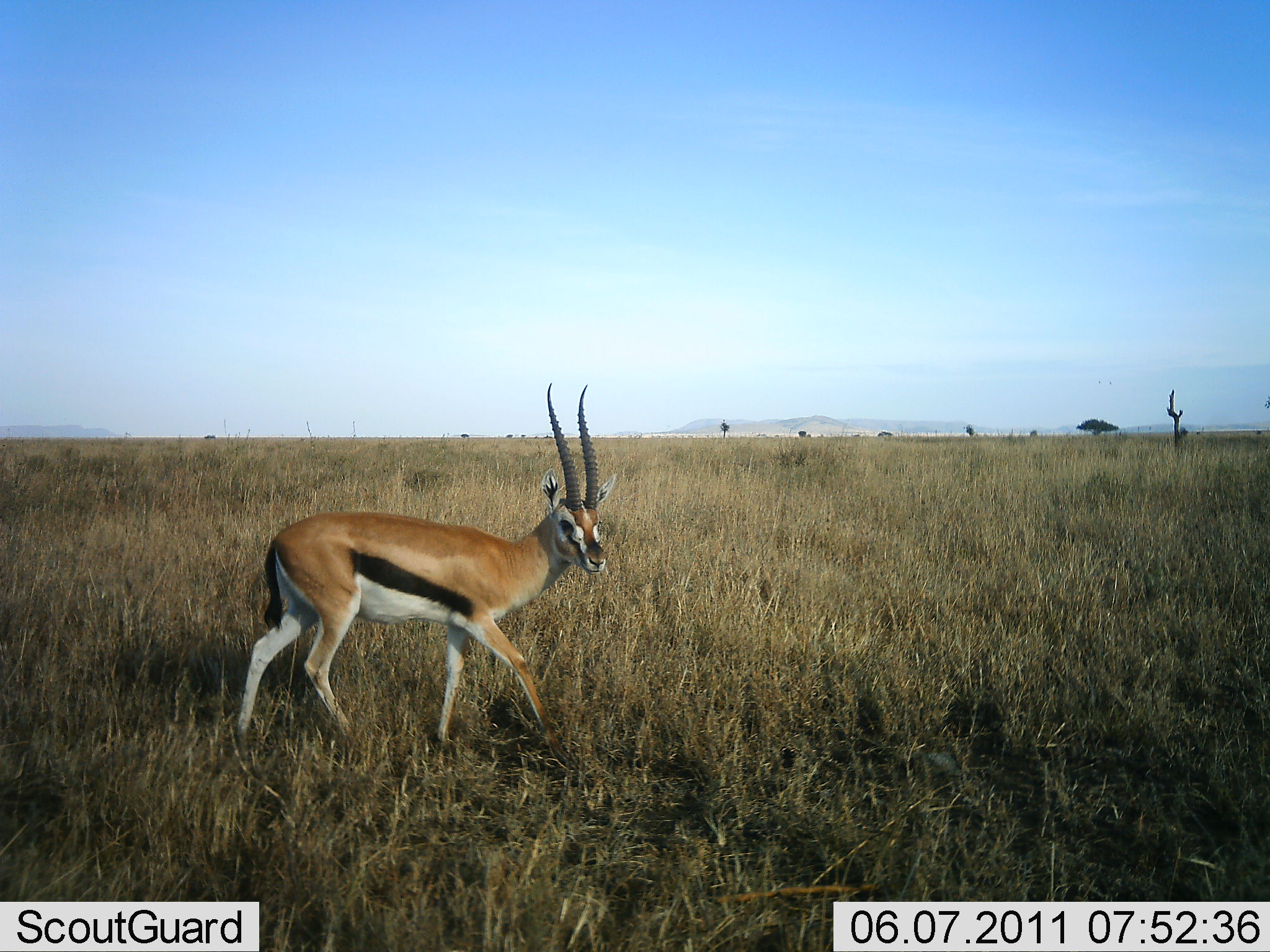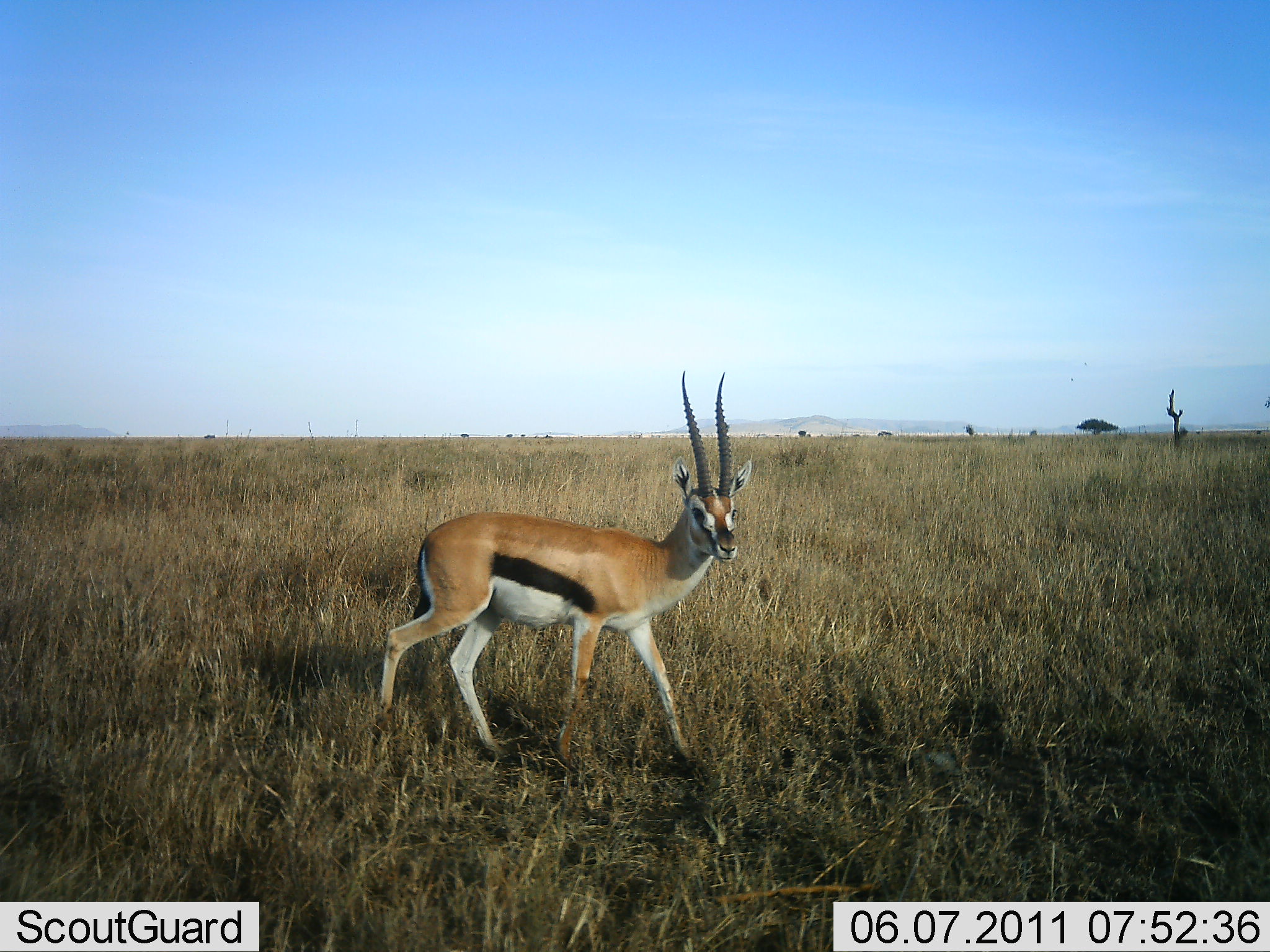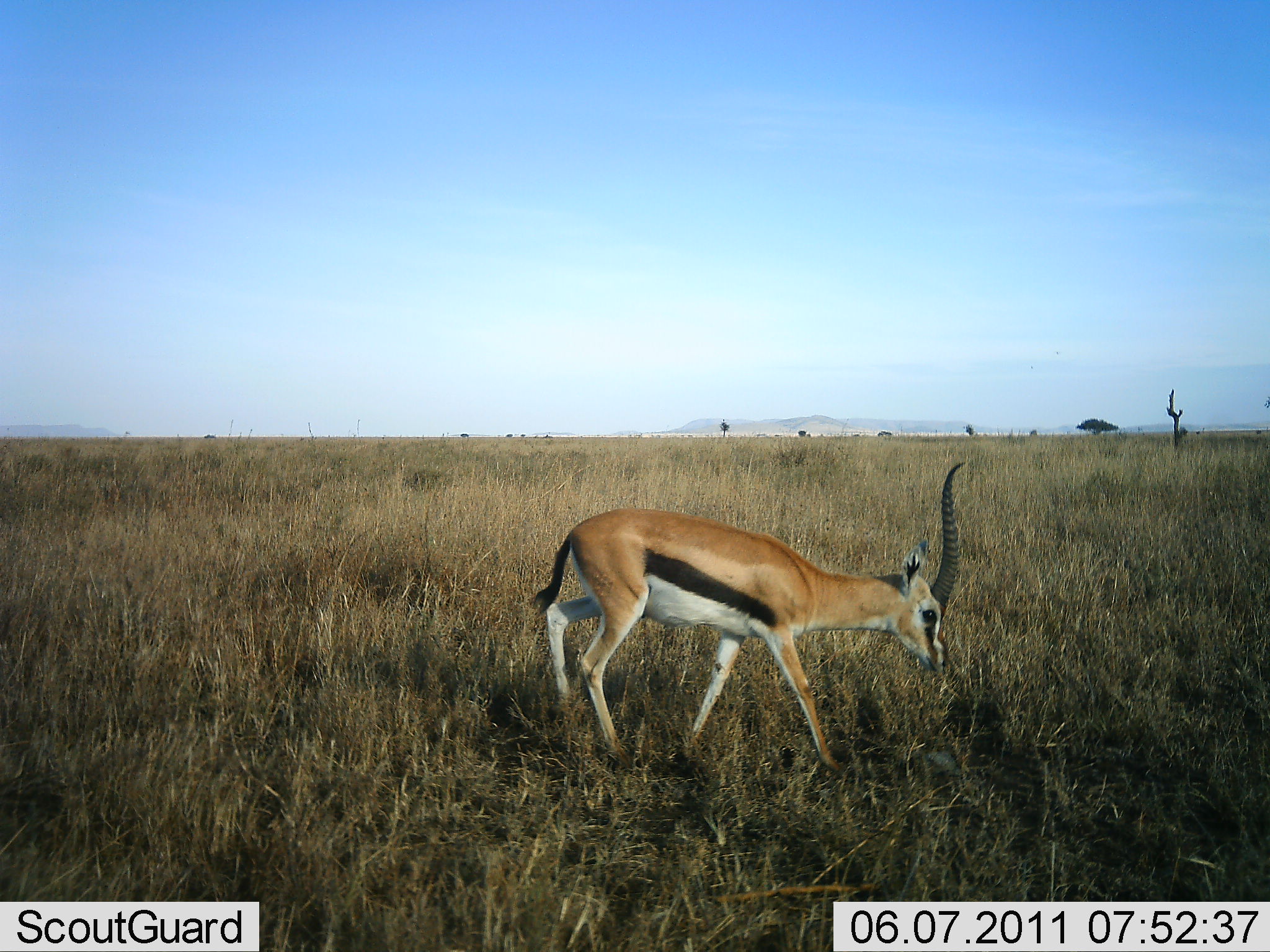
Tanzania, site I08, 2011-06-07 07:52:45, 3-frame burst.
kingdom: Animalia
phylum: Chordata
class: Mammalia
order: Artiodactyla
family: Bovidae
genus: Eudorcas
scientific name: Eudorcas thomsonii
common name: thomson's gazelle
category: gazellethomsons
Gazellethomsons (thomson's gazelle) (Eudorcas thomsonii), count 1. Behavior (volunteer vote fractions): standing 8%, resting 0%, moving 54%, interacting 0%. Young present (vote fraction): 0%. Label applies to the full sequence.